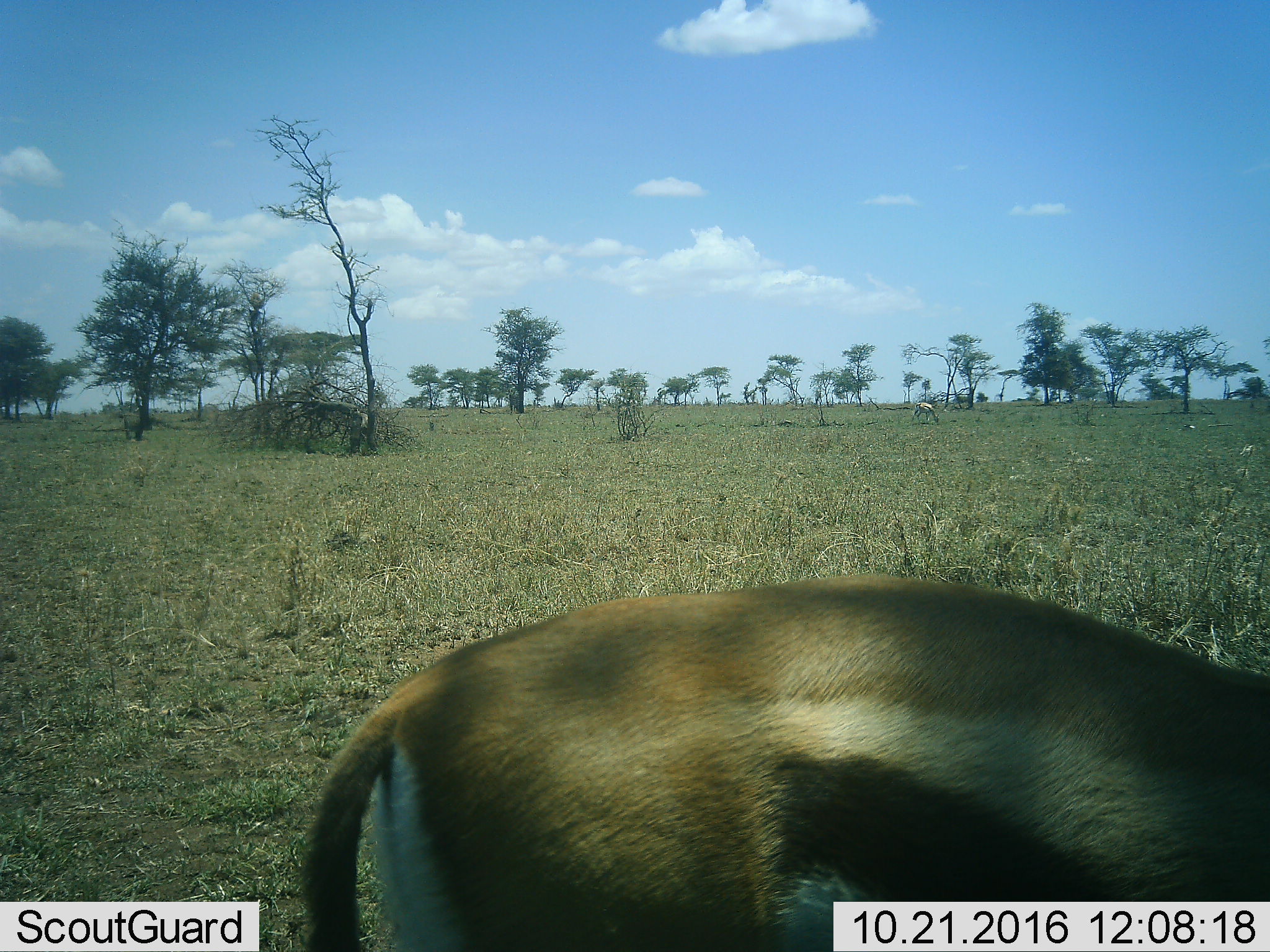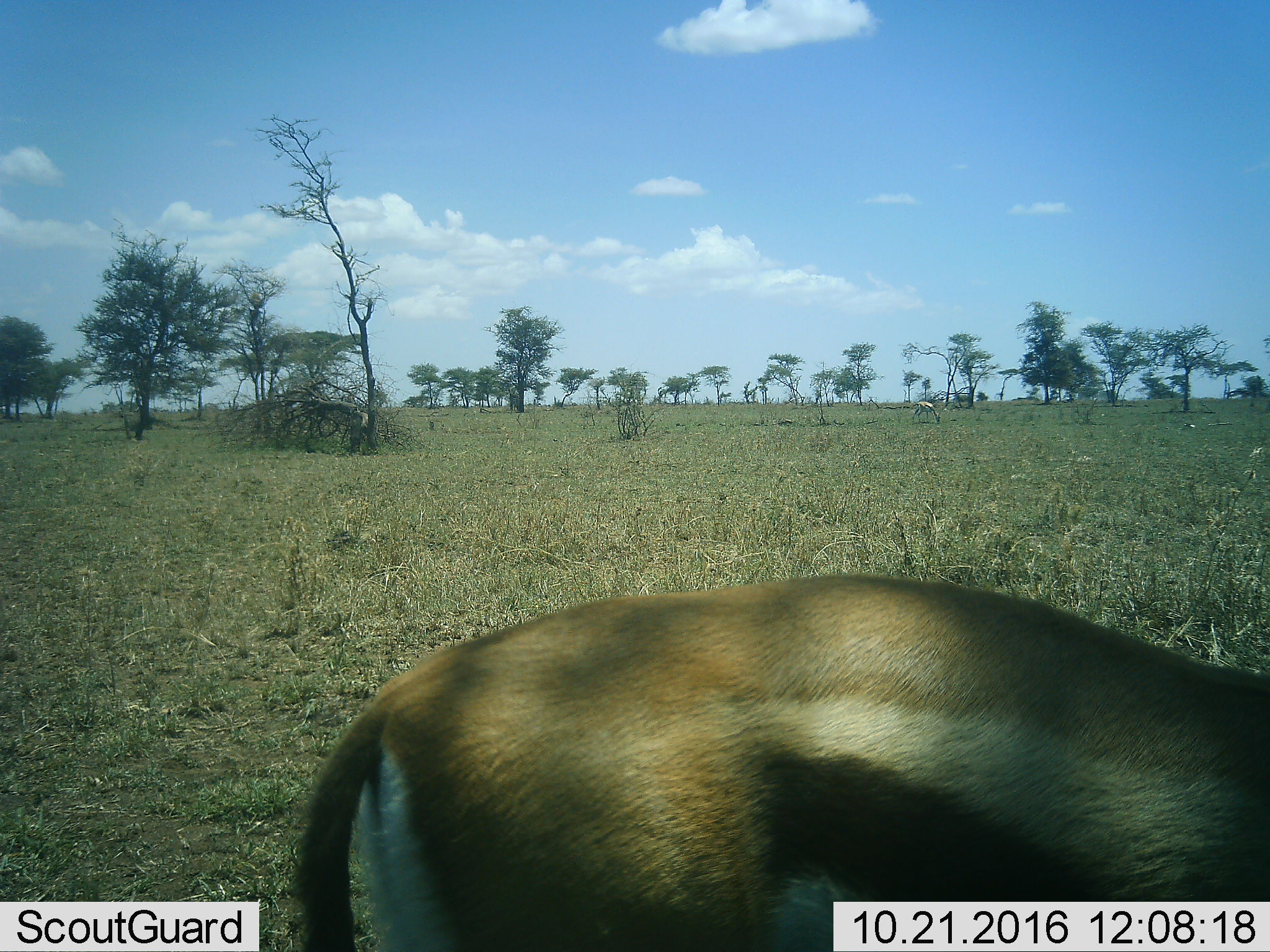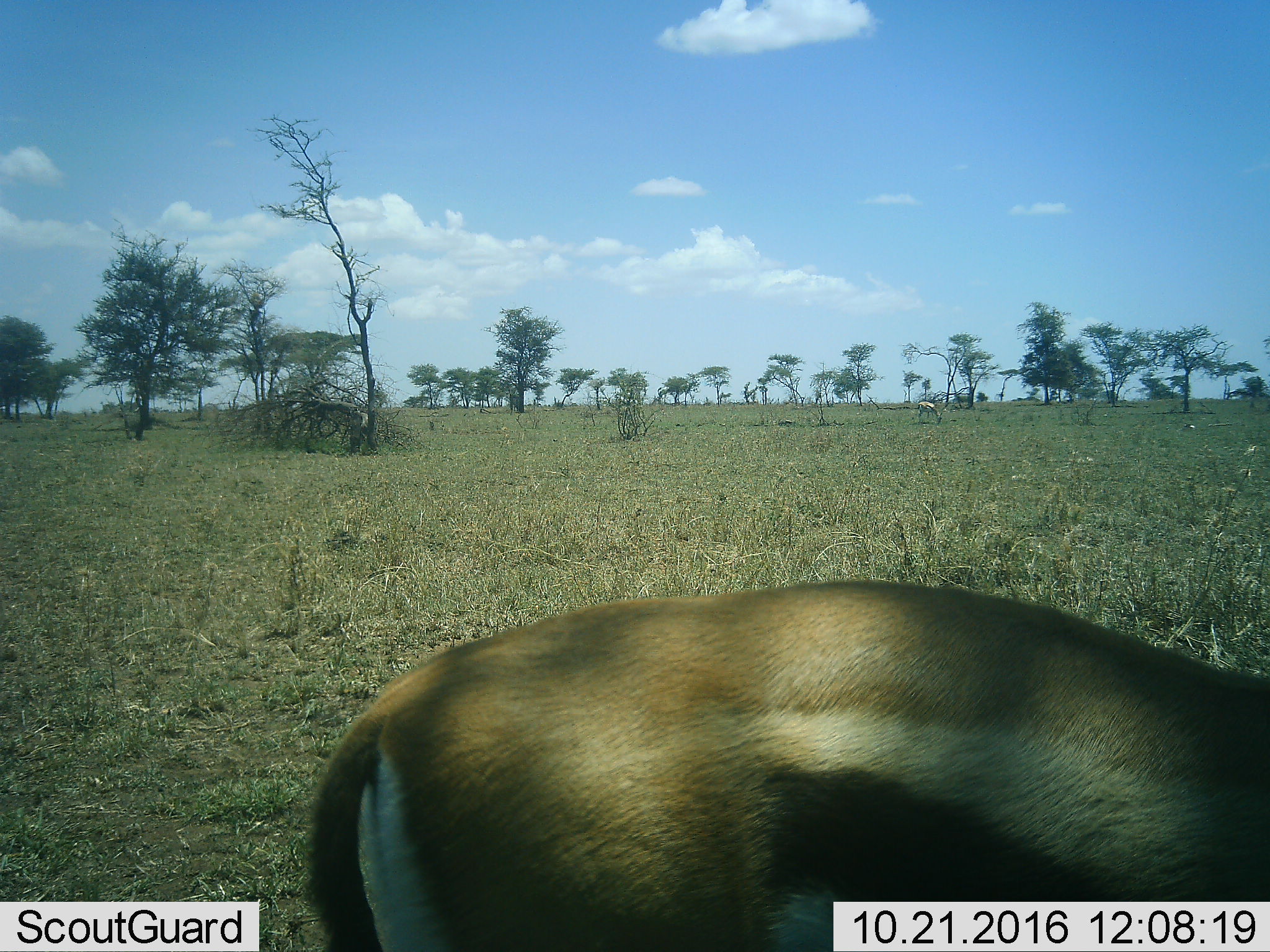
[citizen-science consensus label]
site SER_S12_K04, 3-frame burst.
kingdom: Animalia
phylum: Chordata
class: Mammalia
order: Artiodactyla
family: Bovidae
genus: Eudorcas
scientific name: Eudorcas thomsonii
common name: thomson's gazelle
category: gazellethomsons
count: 1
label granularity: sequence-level